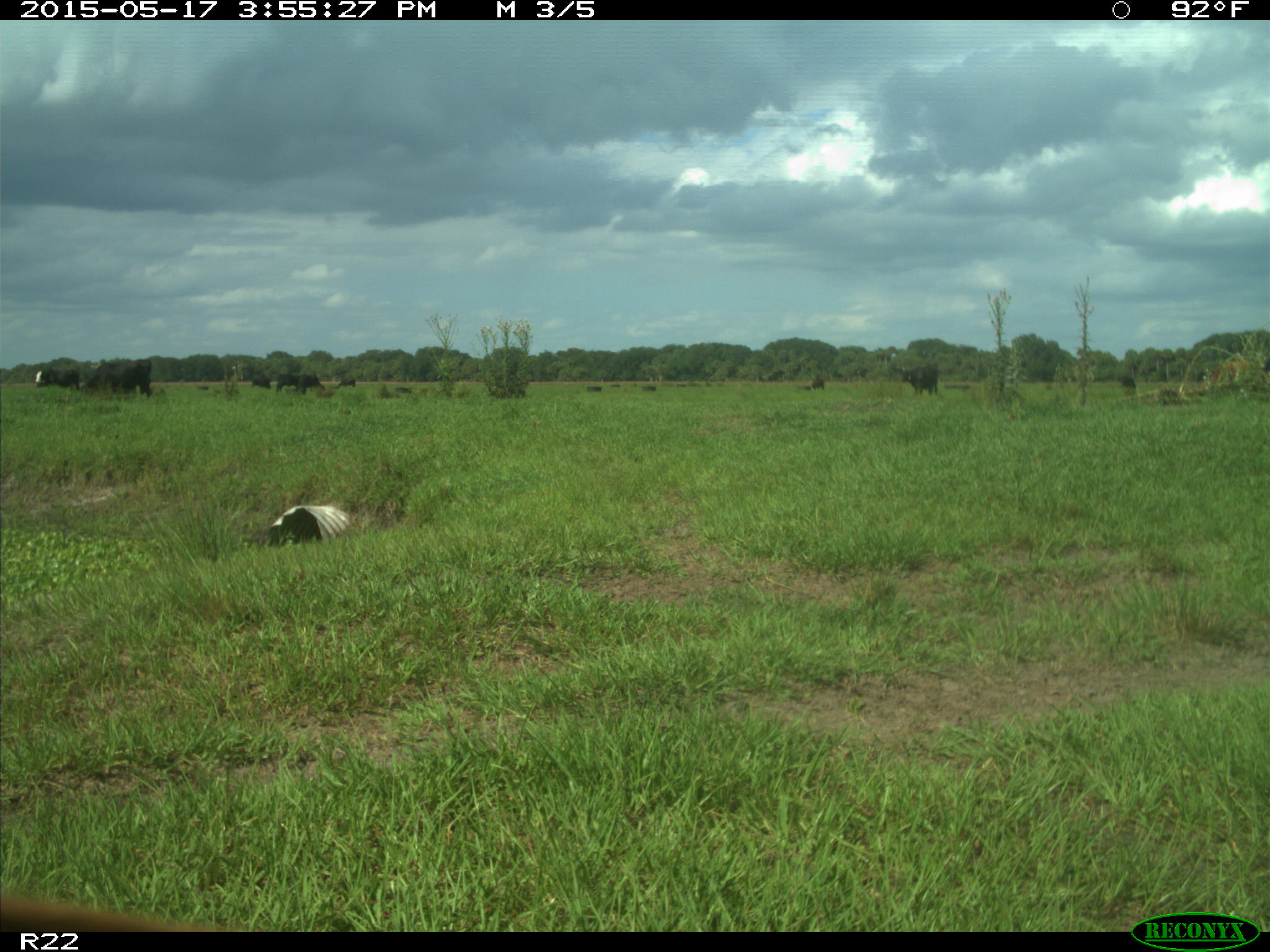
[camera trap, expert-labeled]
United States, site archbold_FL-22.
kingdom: Animalia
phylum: Chordata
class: Mammalia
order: Artiodactyla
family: Bovidae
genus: Bos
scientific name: Bos taurus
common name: domestic cow